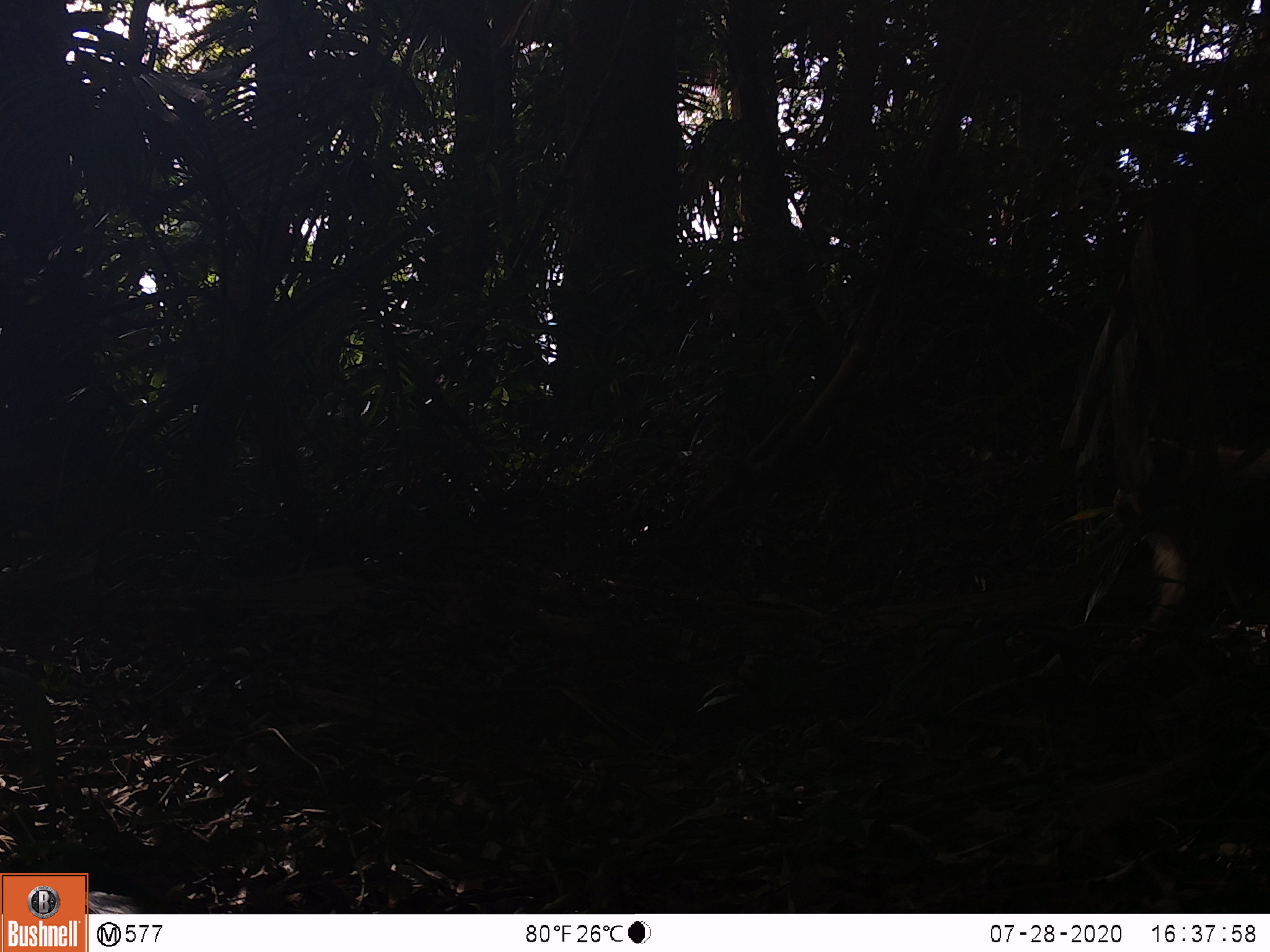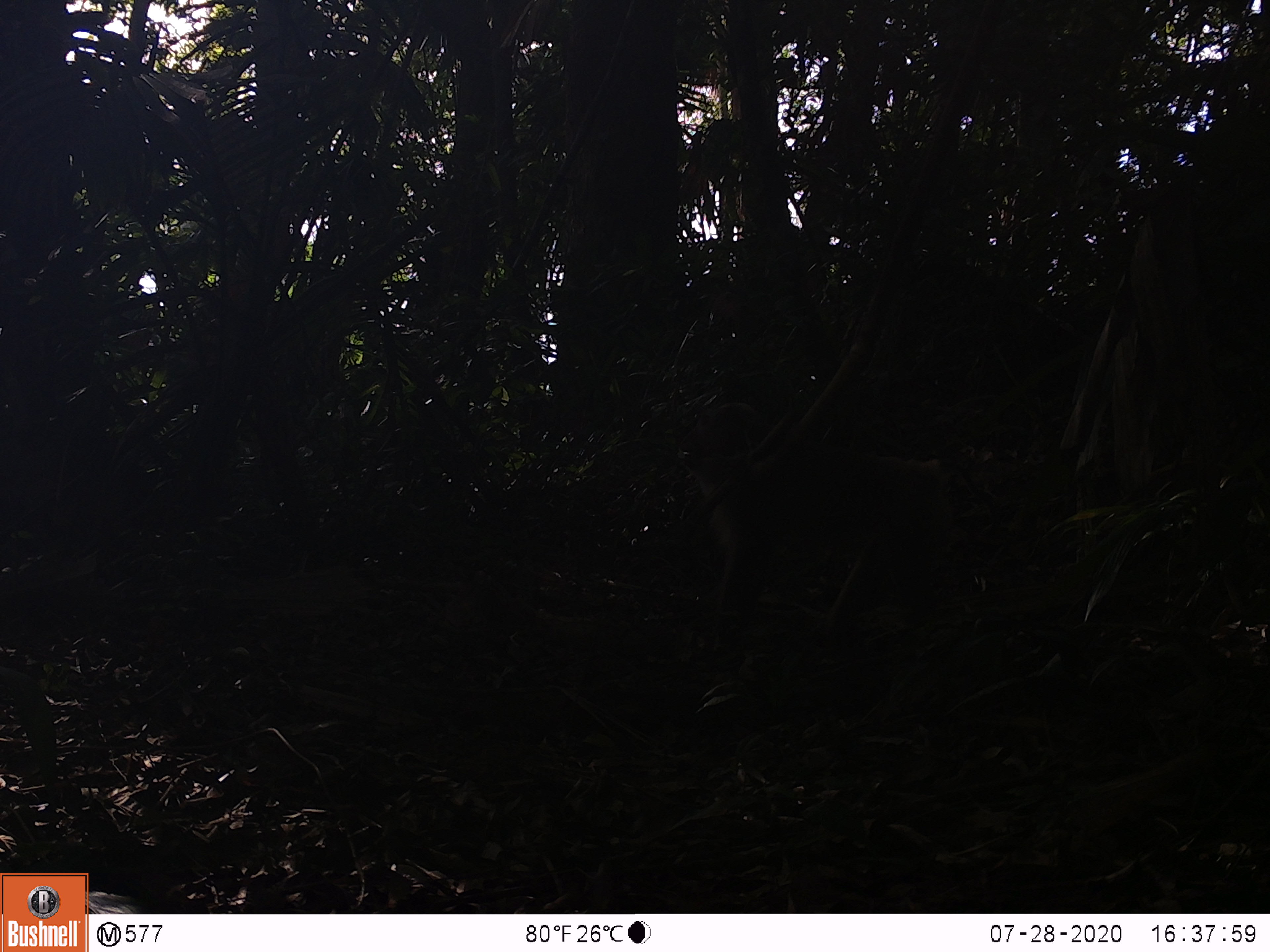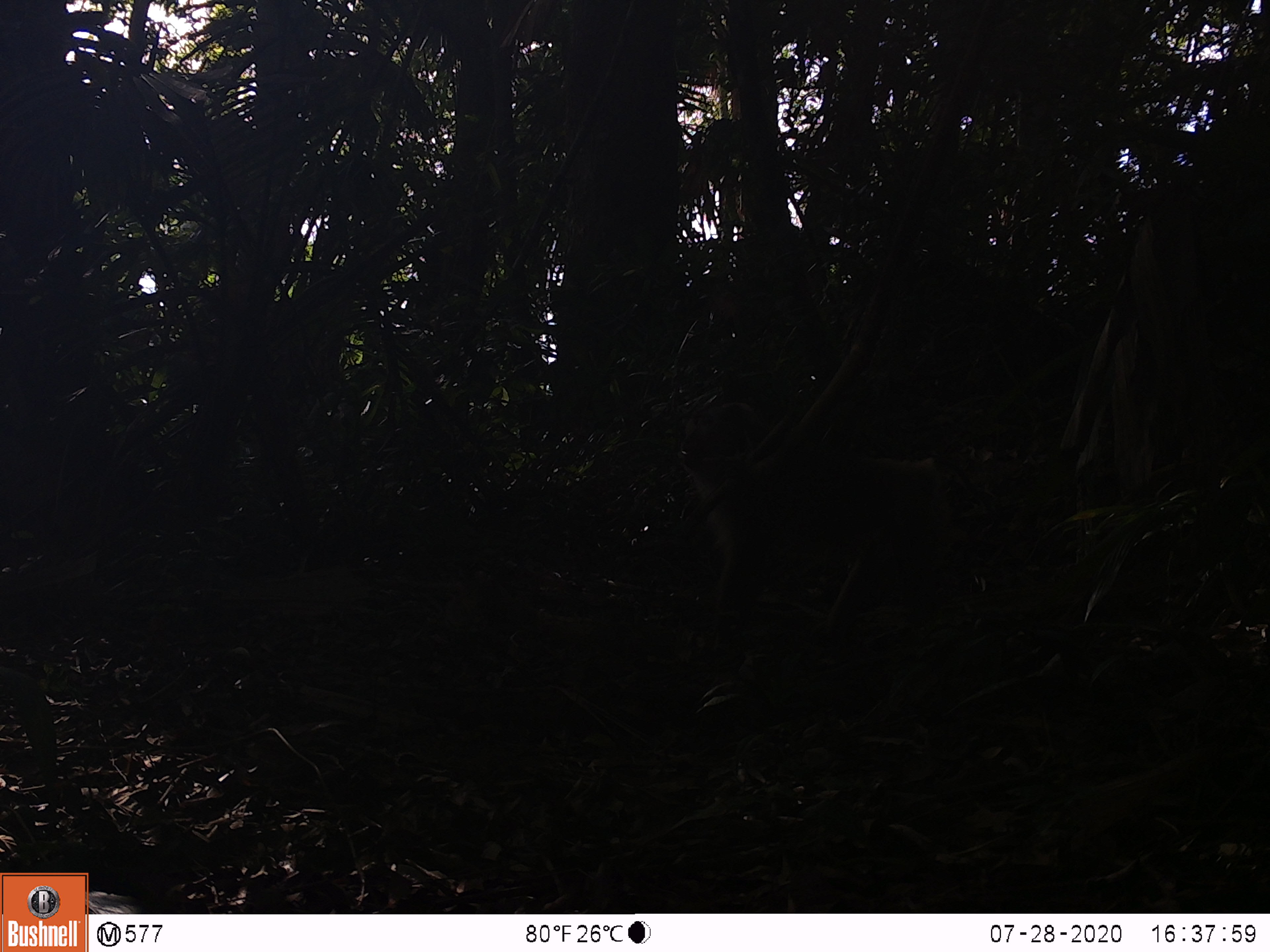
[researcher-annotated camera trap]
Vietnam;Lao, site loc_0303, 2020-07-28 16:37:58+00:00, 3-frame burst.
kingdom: Animalia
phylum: Chordata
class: Mammalia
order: Primates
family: Cercopithecidae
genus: Macaca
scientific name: Macaca nemestrina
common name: pig-tailed macaque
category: pig tailed macaque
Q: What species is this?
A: Pig tailed macaque (pig-tailed macaque) (Macaca nemestrina).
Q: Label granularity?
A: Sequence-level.